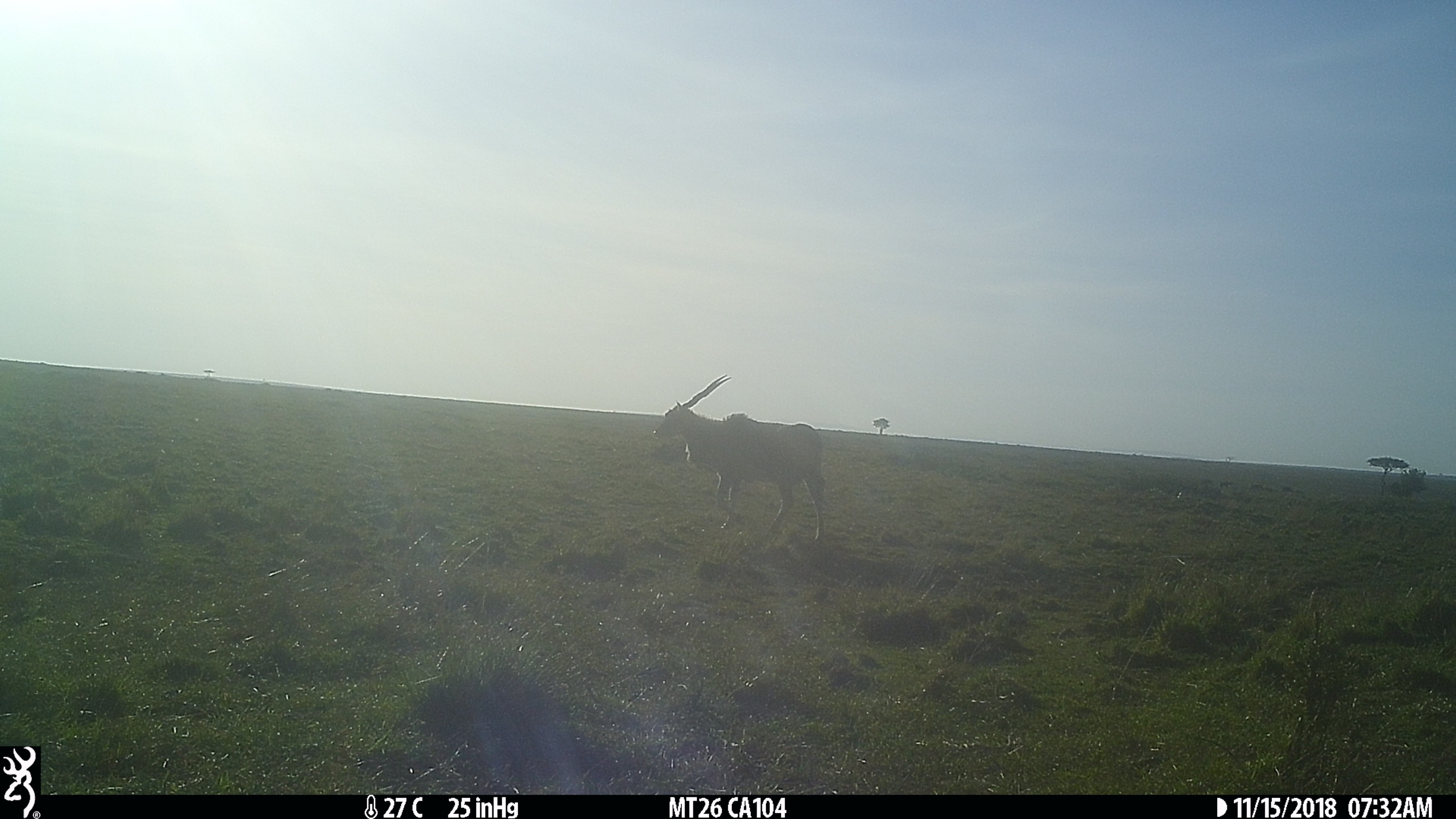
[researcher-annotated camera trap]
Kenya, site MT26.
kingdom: Animalia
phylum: Chordata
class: Mammalia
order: Artiodactyla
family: Bovidae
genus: Tragelaphus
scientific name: Tragelaphus oryx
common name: eland